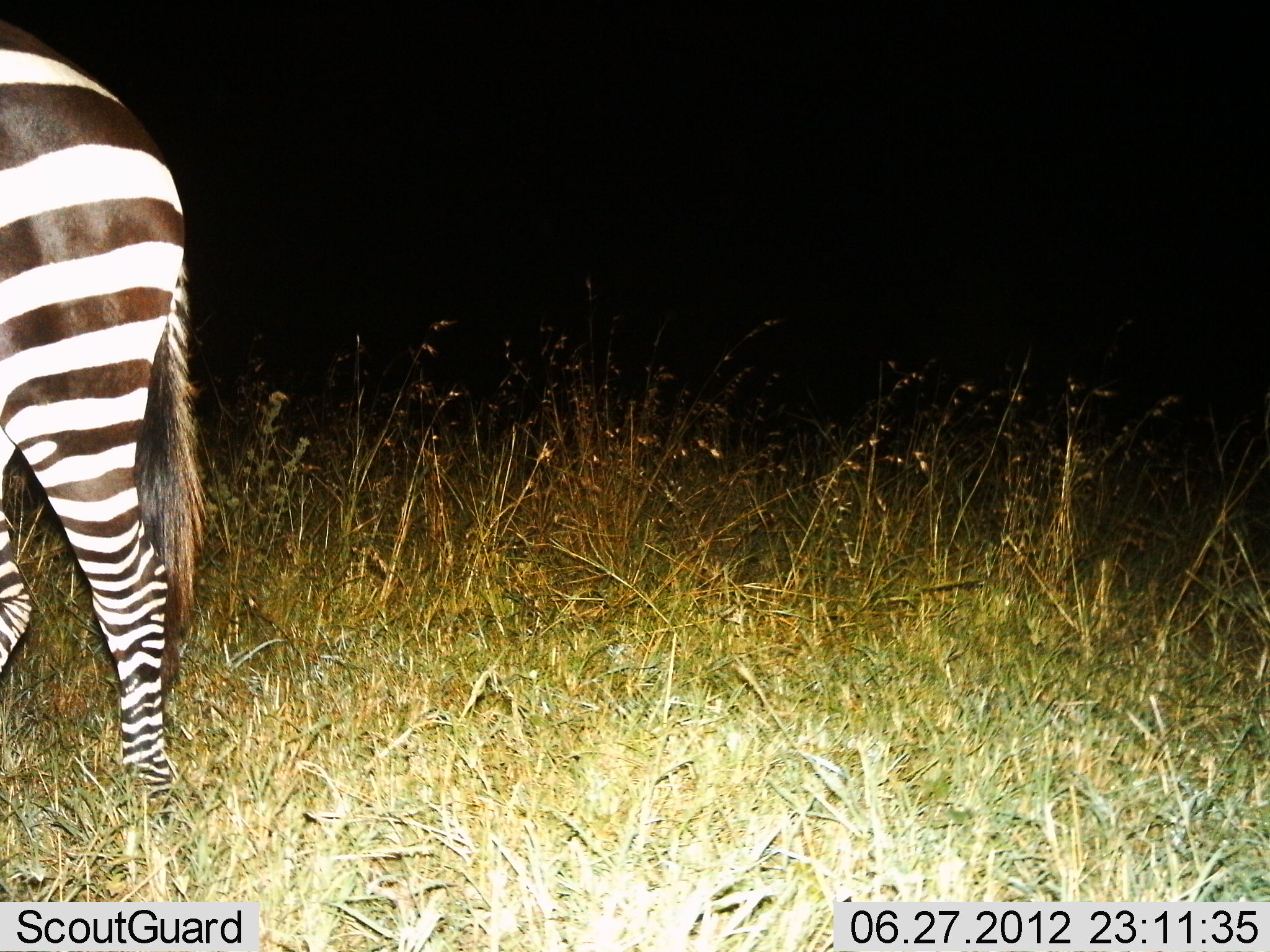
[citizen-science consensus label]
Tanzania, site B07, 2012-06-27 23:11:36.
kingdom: Animalia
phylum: Chordata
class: Mammalia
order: Perissodactyla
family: Equidae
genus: Equus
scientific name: Equus quagga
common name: plains zebra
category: zebra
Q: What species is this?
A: Zebra (plains zebra) (Equus quagga).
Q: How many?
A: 1.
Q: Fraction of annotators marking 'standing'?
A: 50%.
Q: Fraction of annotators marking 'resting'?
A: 0%.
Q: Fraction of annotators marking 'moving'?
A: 50%.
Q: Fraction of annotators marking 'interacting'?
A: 0%.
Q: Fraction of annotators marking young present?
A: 0%.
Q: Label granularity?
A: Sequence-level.